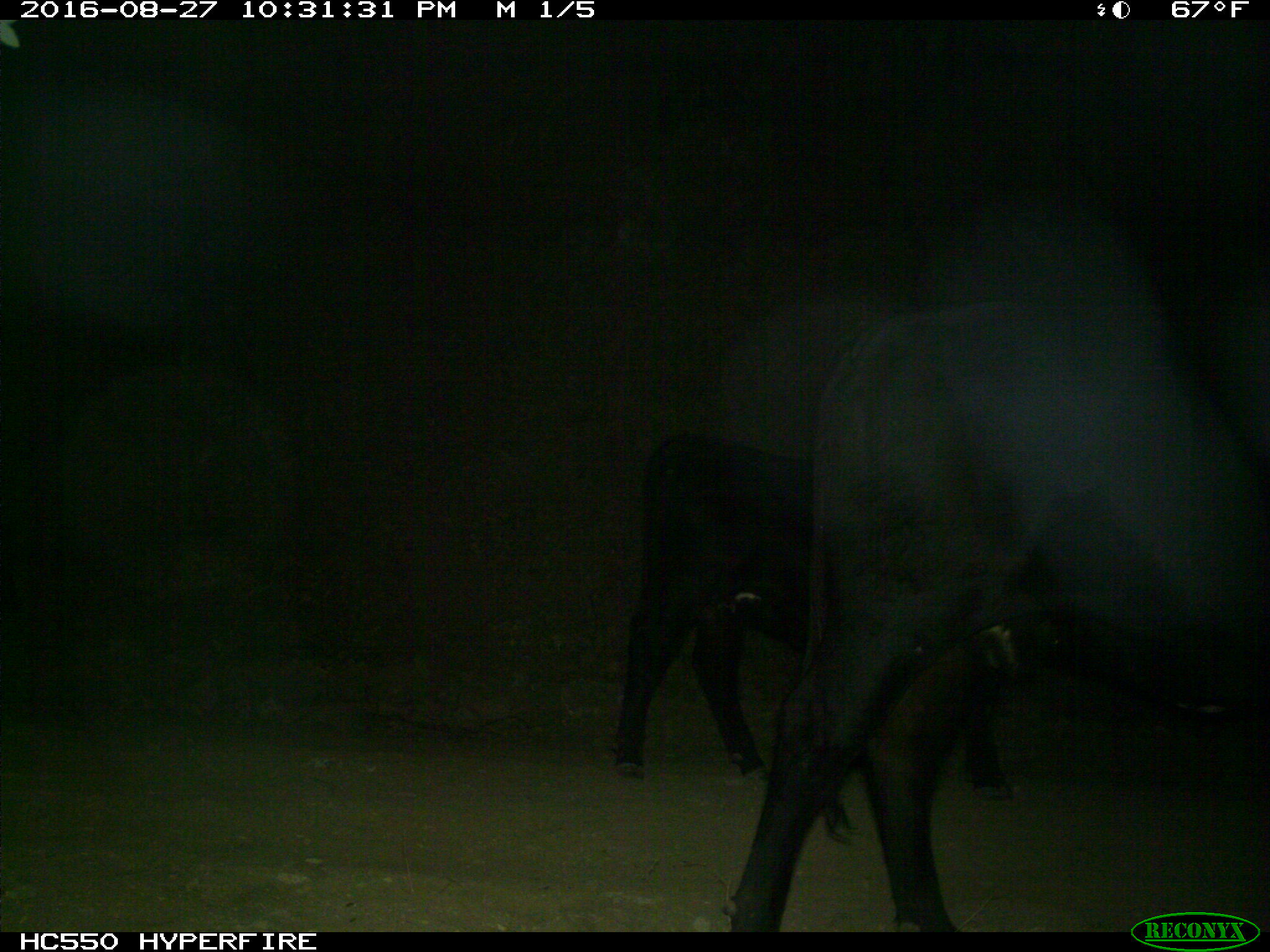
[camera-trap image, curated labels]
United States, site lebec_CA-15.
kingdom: Animalia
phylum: Chordata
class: Mammalia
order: Artiodactyla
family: Bovidae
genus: Bos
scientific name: Bos taurus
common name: domestic cow